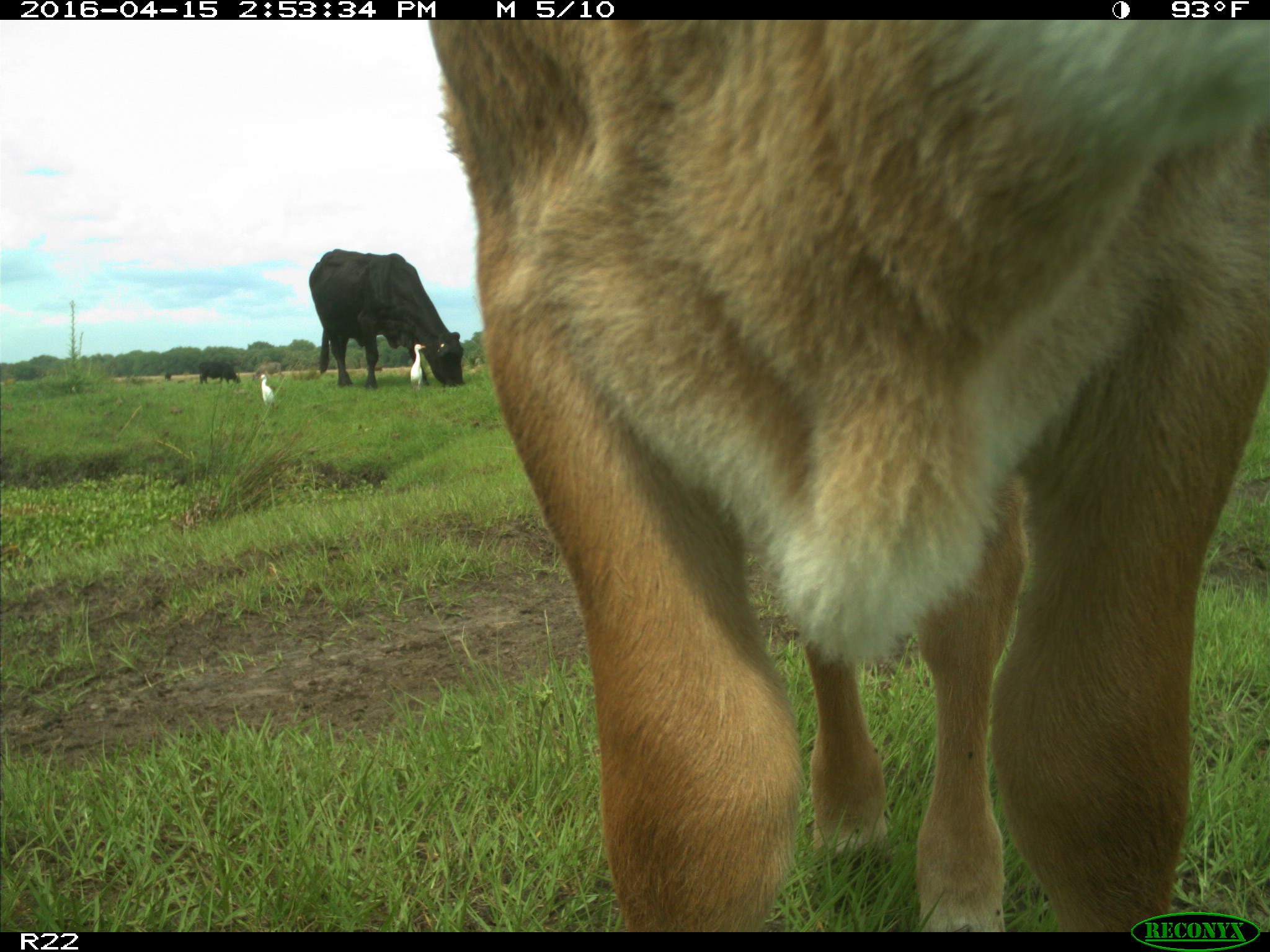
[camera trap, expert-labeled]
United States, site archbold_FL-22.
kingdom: Animalia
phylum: Chordata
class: Mammalia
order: Artiodactyla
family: Bovidae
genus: Bos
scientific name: Bos taurus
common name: domestic cow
Bos taurus (domestic cow).